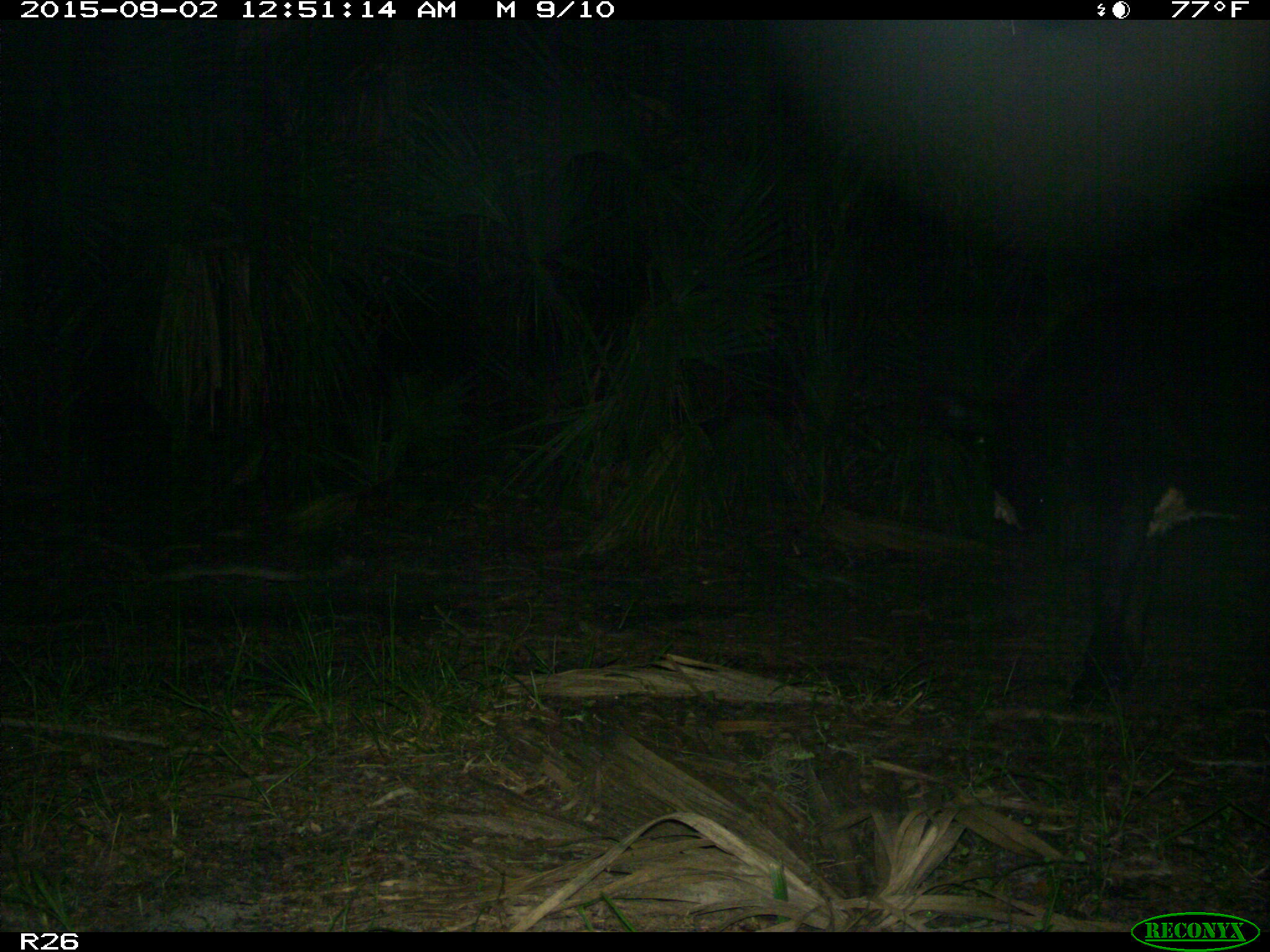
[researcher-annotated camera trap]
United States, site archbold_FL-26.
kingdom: Animalia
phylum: Chordata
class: Mammalia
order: Artiodactyla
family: Bovidae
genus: Bos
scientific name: Bos taurus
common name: domestic cow